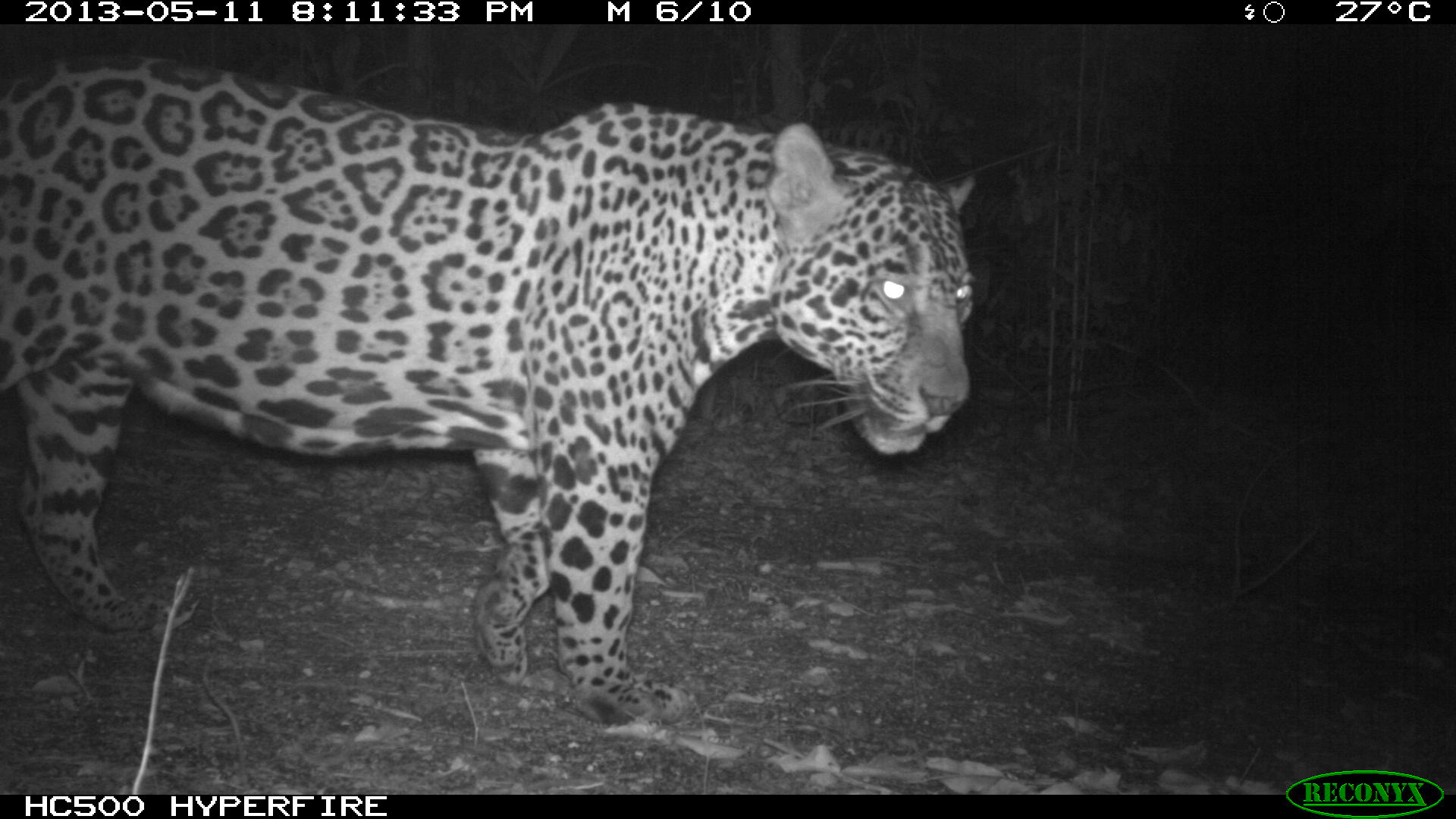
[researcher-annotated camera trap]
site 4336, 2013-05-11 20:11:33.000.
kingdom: Animalia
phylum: Chordata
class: Mammalia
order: Carnivora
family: Felidae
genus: Panthera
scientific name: Panthera onca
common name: jaguar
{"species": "Panthera onca (jaguar)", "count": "1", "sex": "male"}